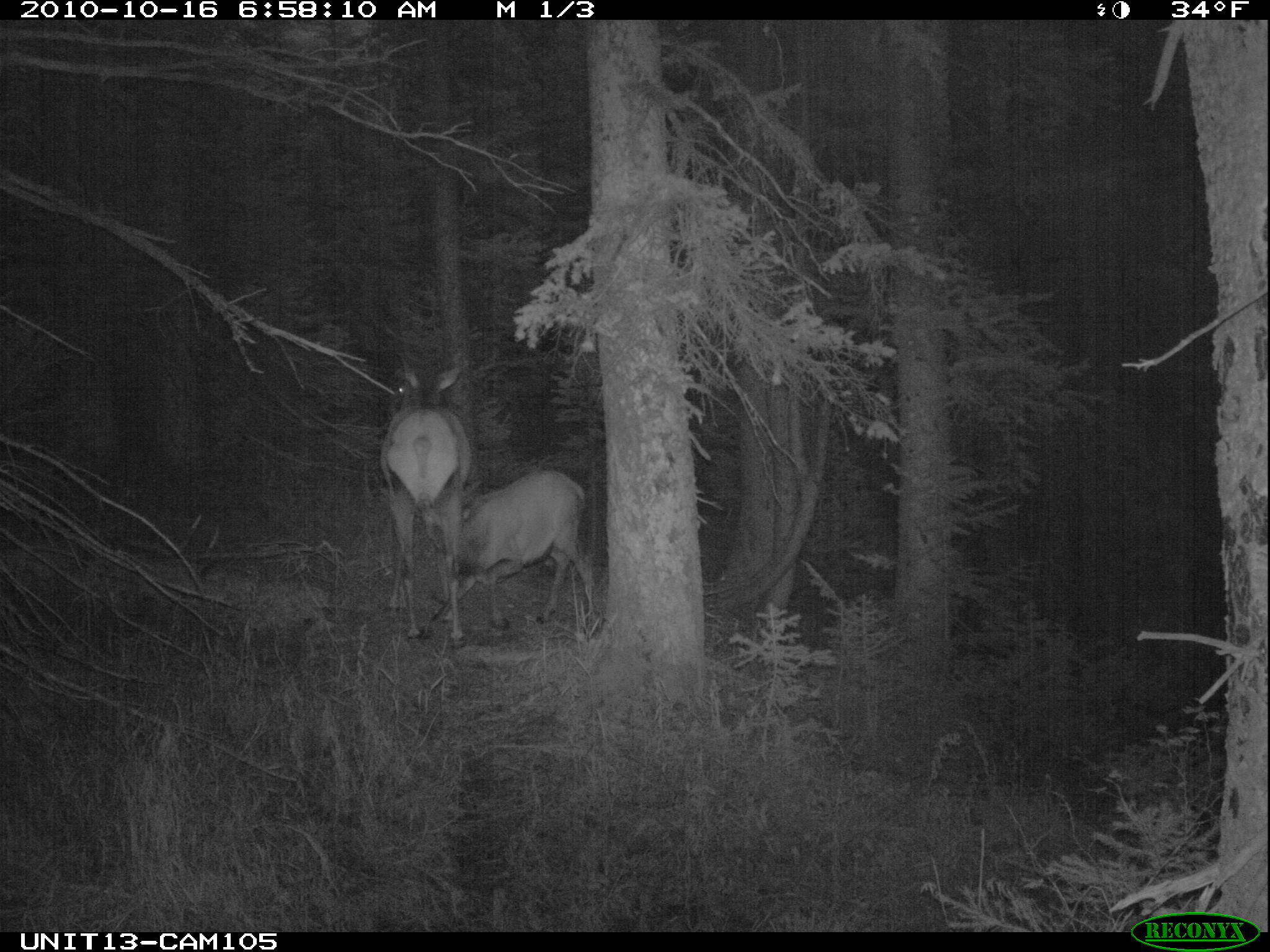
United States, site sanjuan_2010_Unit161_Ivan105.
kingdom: Animalia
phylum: Chordata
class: Mammalia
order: Artiodactyla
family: Cervidae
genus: Cervus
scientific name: Cervus elaphus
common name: red deer